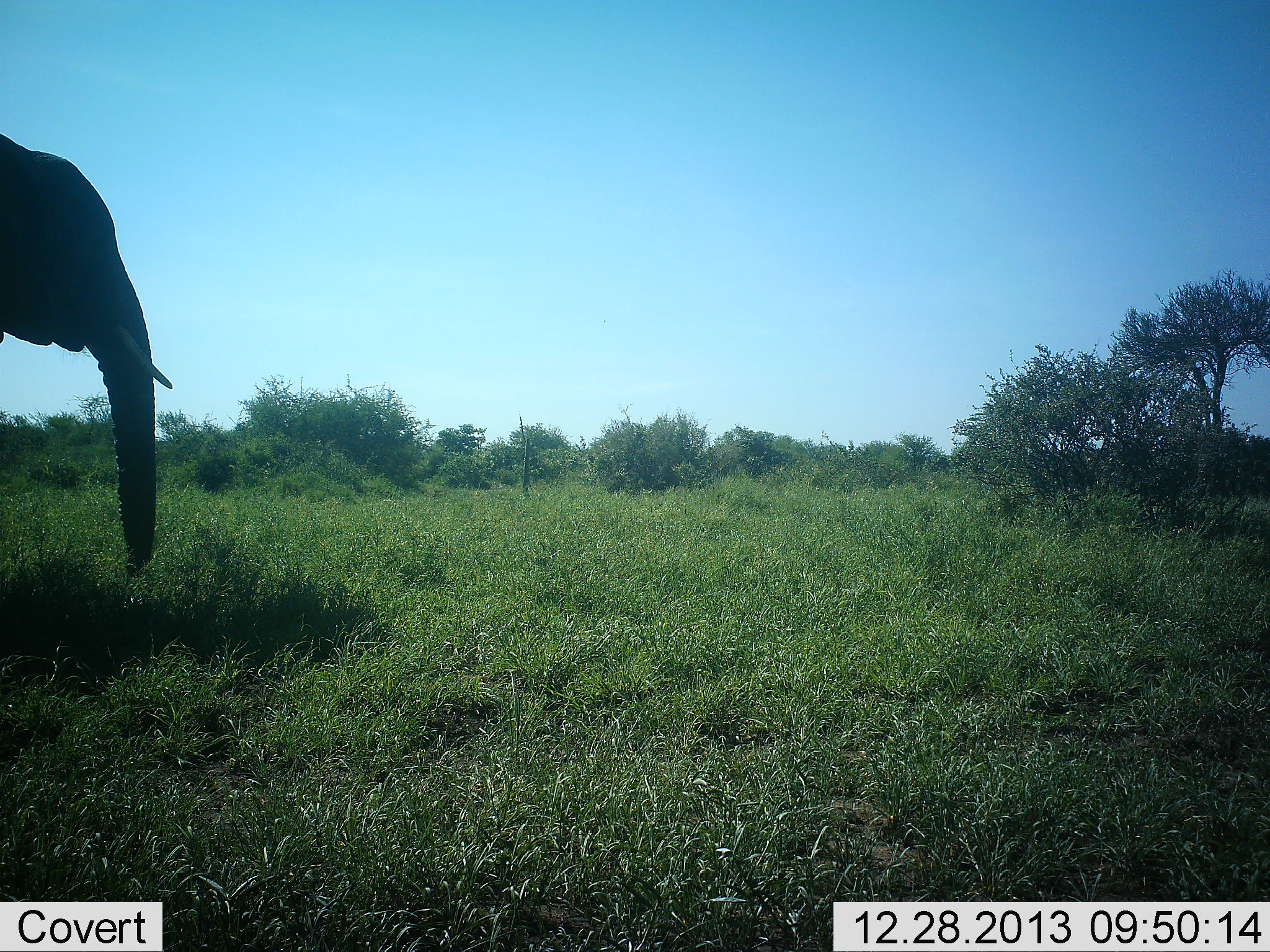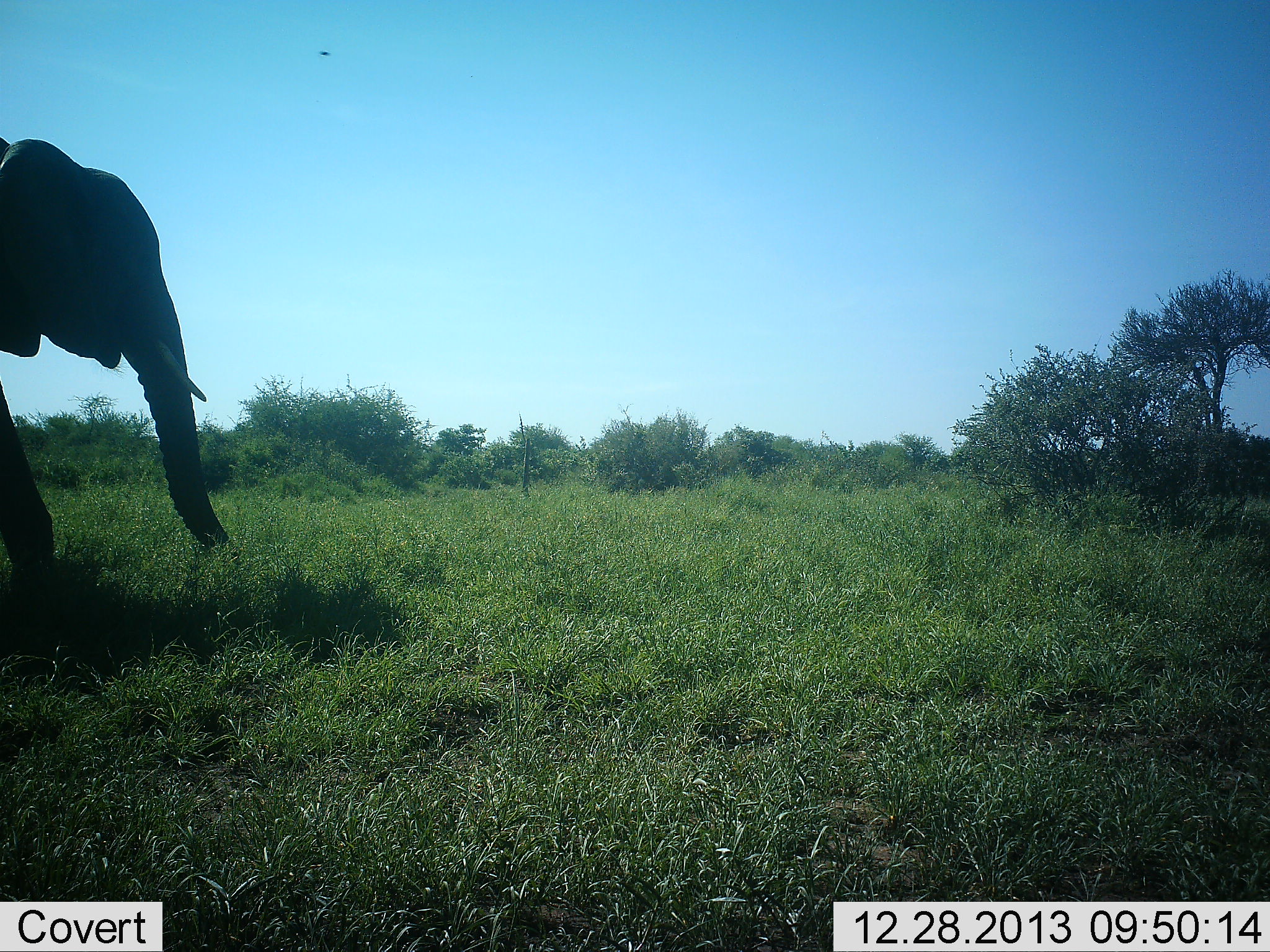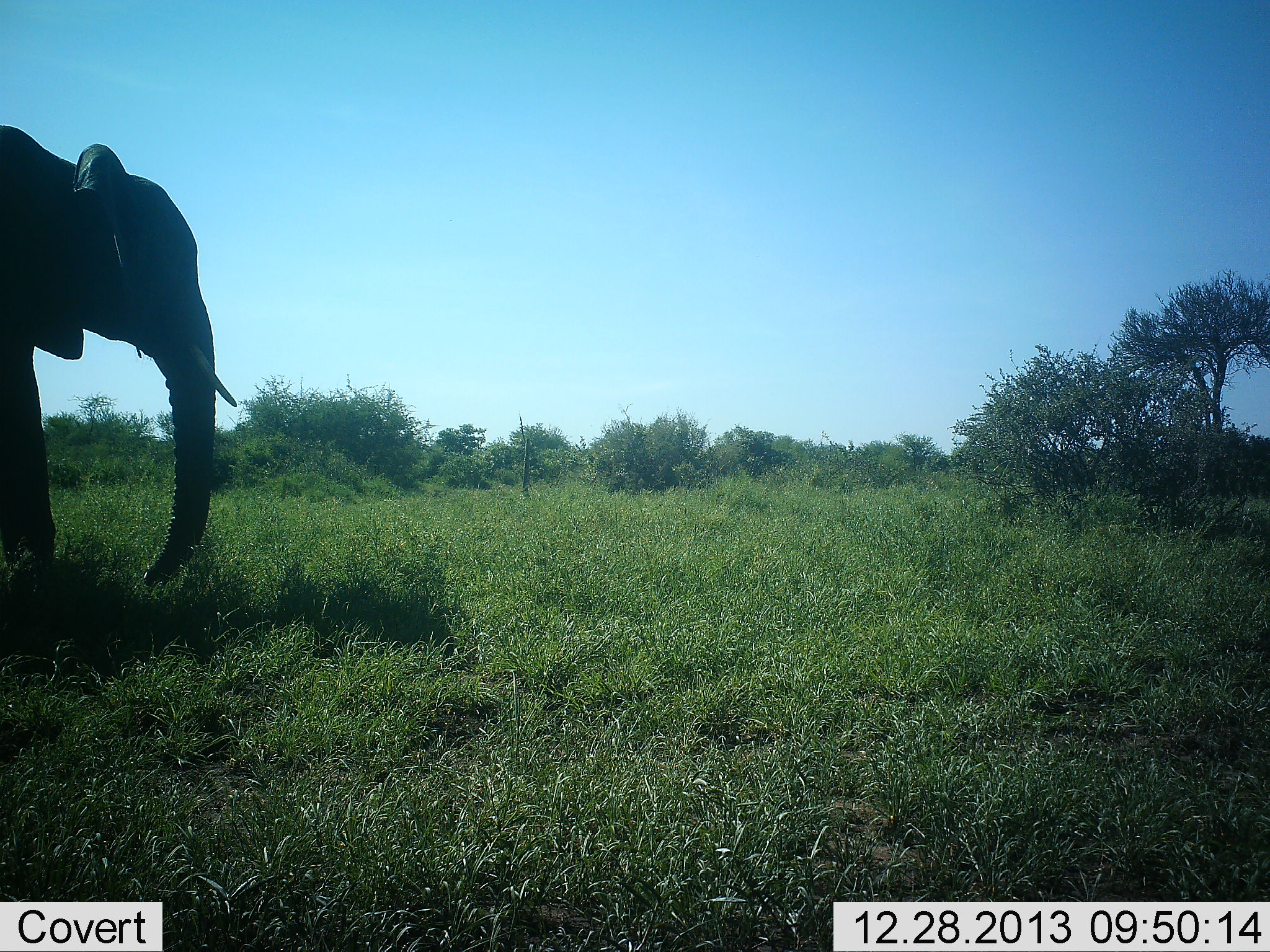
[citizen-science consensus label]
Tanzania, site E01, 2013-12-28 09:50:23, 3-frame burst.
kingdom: Animalia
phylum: Chordata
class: Mammalia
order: Proboscidea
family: Elephantidae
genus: Loxodonta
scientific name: Loxodonta africana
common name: african bush elephant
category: elephant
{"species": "elephant (african bush elephant) (Loxodonta africana)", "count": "1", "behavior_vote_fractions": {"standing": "0%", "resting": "0%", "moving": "93%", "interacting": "0%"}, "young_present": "0%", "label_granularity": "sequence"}